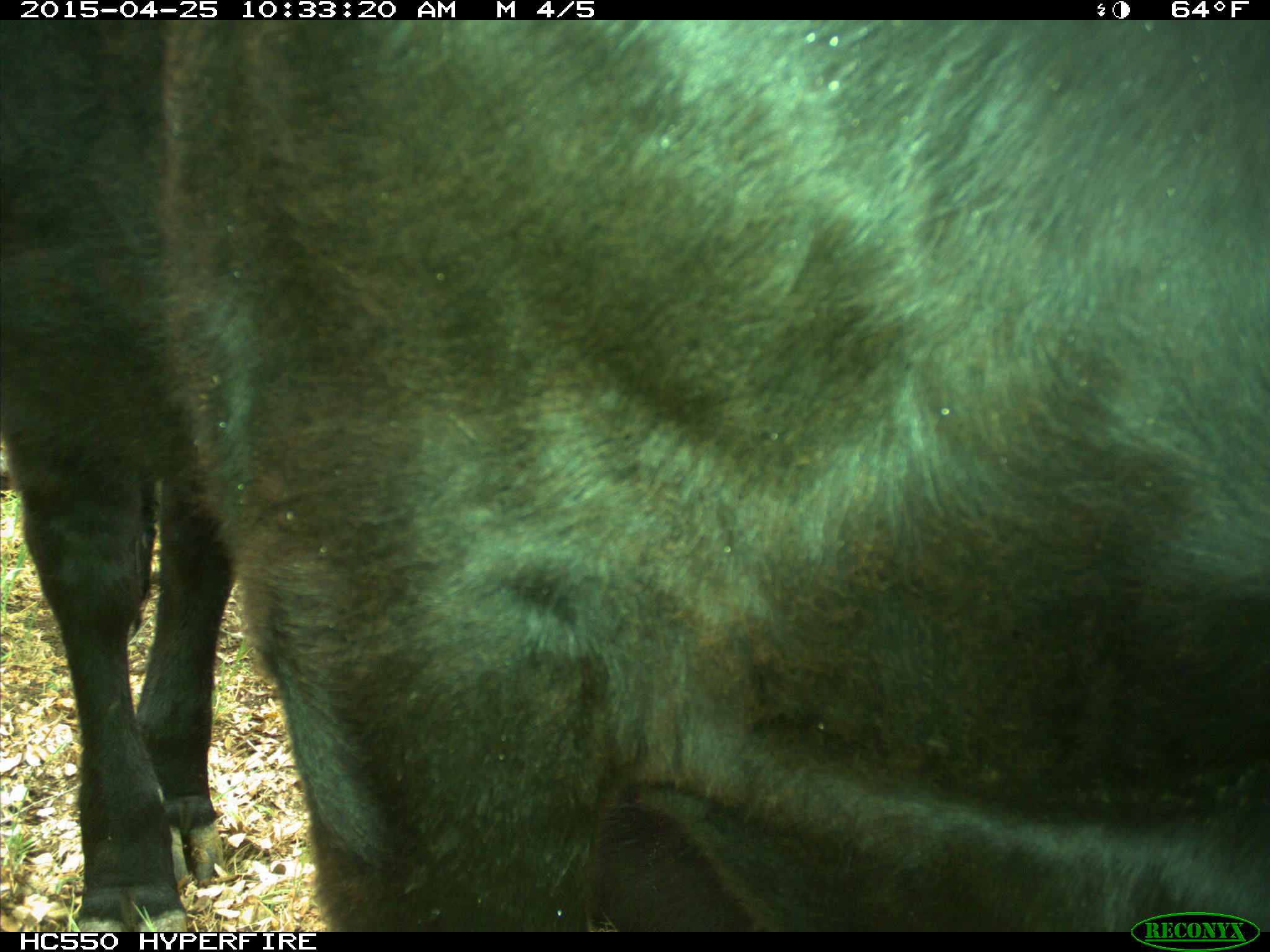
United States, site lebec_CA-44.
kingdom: Animalia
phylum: Chordata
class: Mammalia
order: Artiodactyla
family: Suidae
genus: Sus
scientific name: Sus scrofa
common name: wild boar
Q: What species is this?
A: Sus scrofa (wild boar).